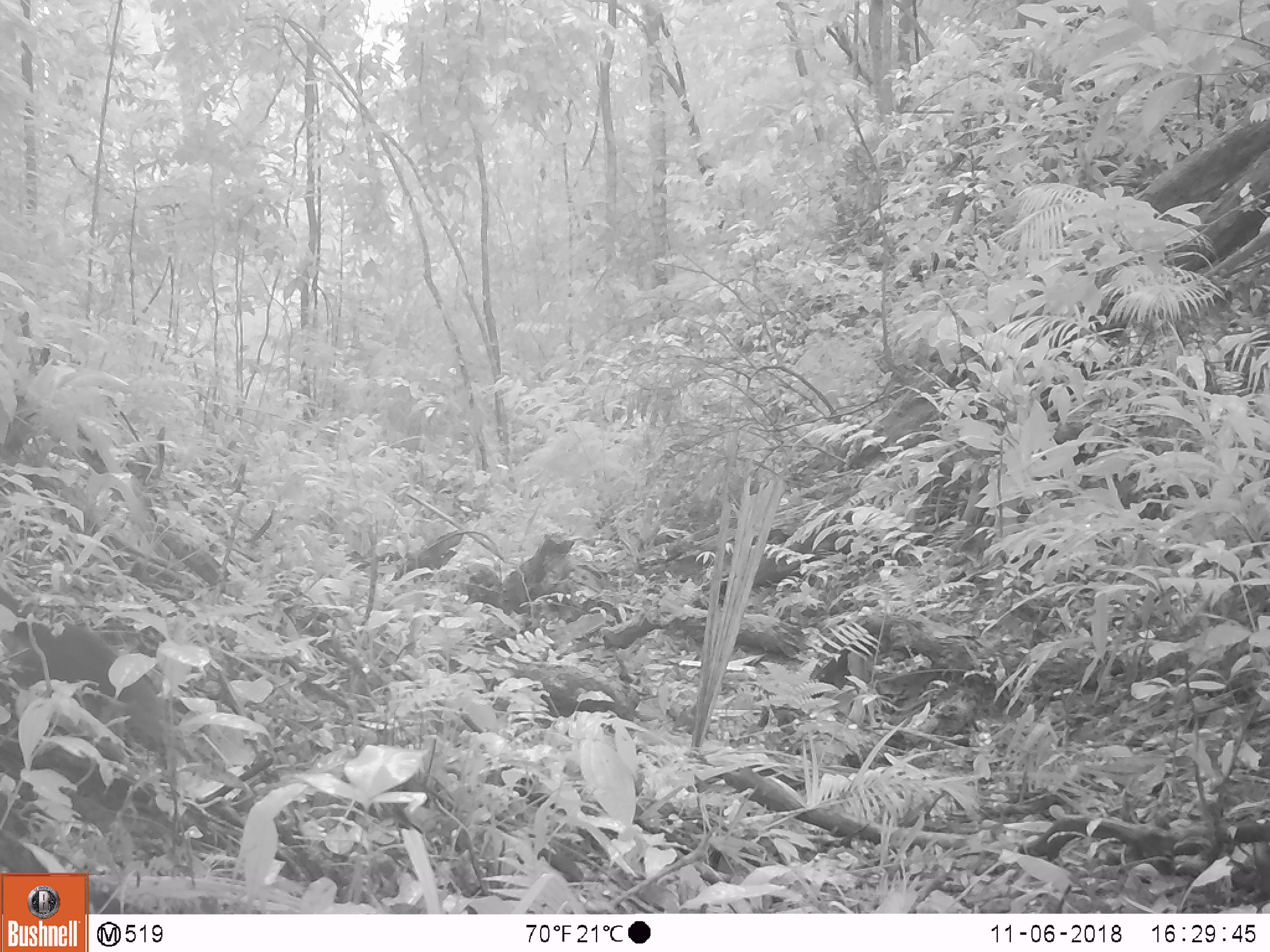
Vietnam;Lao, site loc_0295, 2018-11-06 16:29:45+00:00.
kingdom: Animalia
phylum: Chordata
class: Mammalia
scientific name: Mammalia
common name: mammal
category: unidentified small mammal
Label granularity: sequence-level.